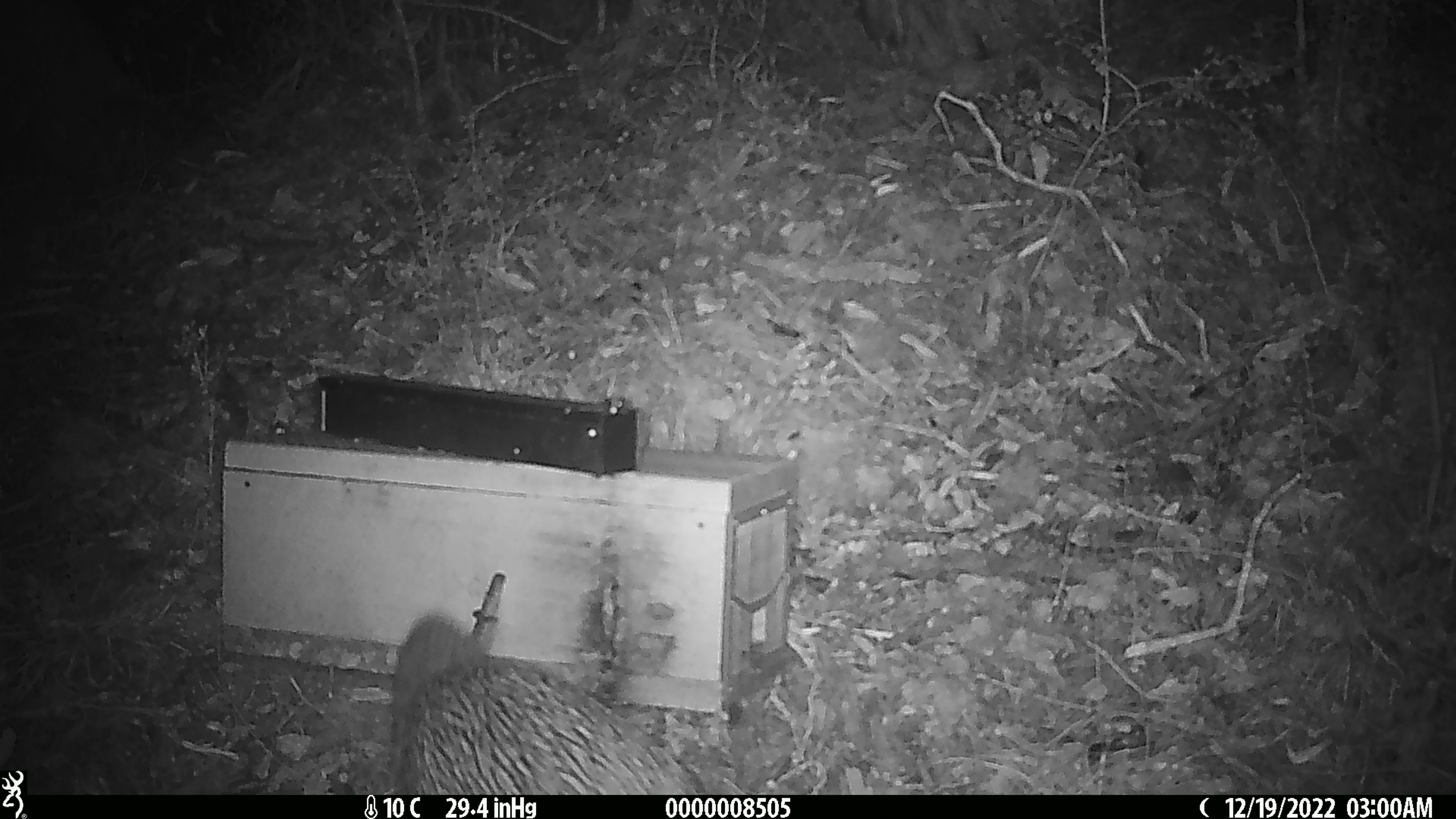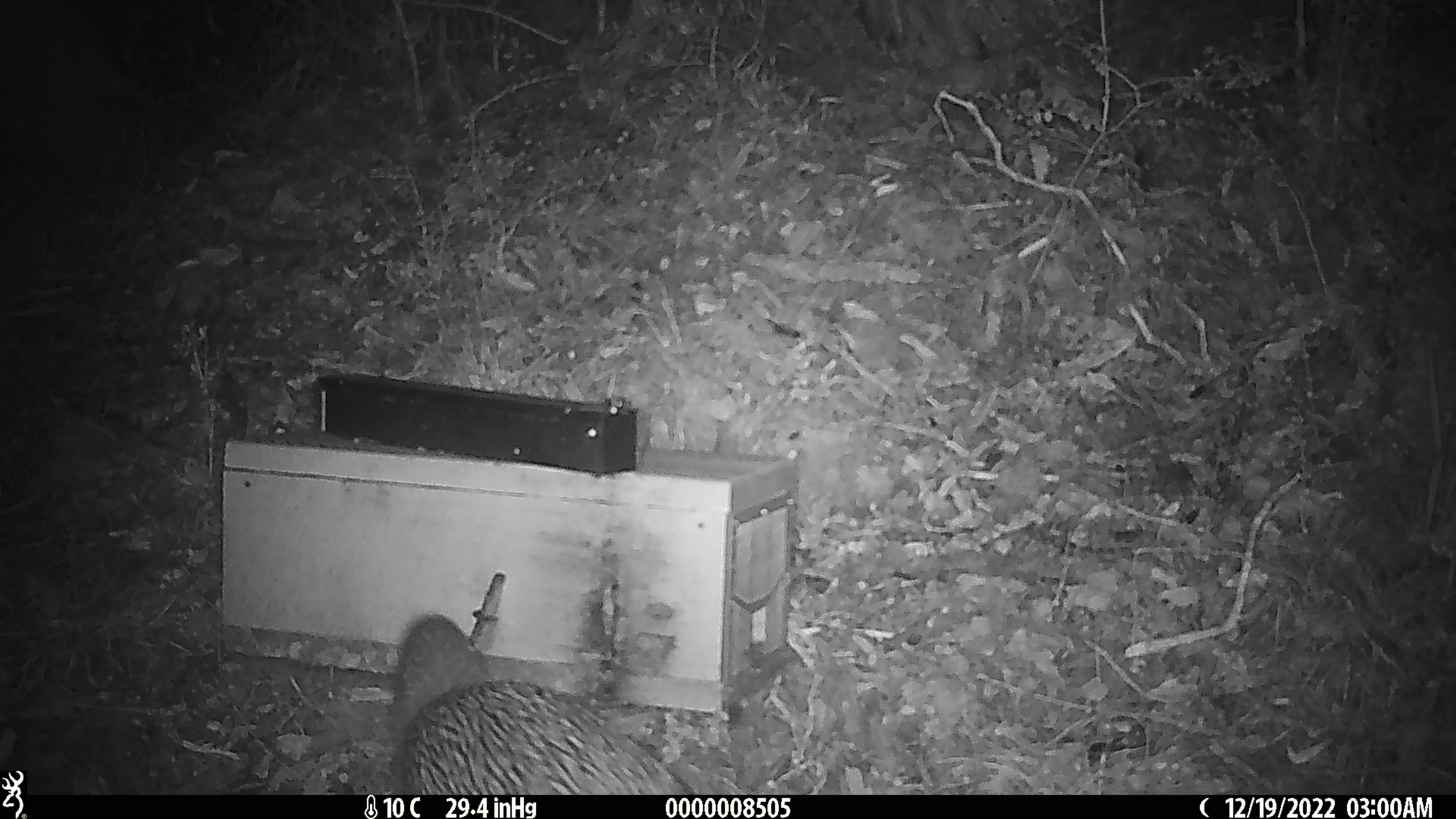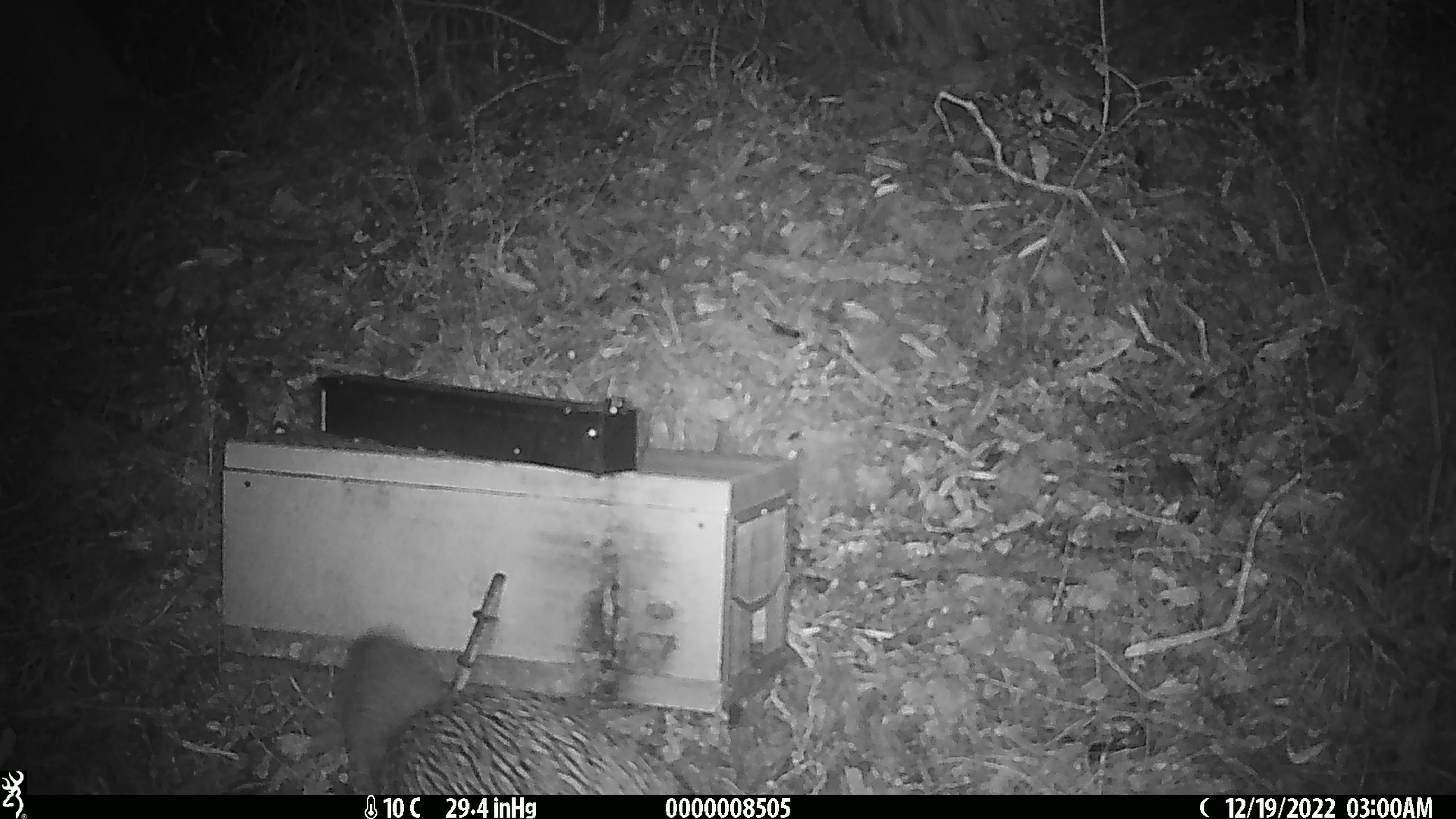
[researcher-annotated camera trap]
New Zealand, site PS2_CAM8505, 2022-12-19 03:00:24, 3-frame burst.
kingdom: Animalia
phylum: Chordata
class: Aves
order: Apterygiformes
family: Apterygidae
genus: Apteryx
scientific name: Apteryx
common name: kiwi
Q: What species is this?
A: Kiwi (Apteryx).